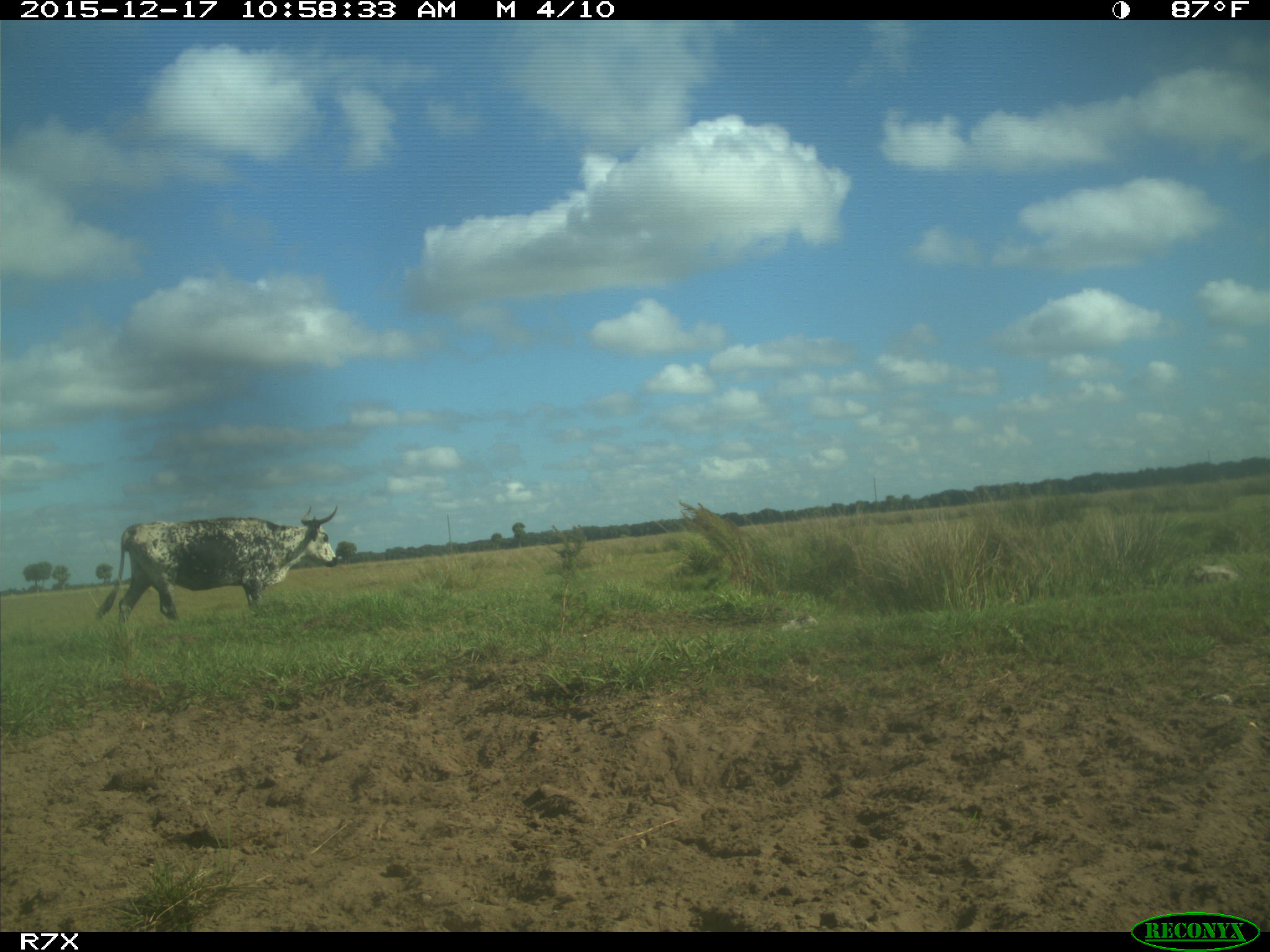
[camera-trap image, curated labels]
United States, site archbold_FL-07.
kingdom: Animalia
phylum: Chordata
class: Mammalia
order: Artiodactyla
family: Bovidae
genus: Bos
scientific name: Bos taurus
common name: domestic cow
Bos taurus (domestic cow).